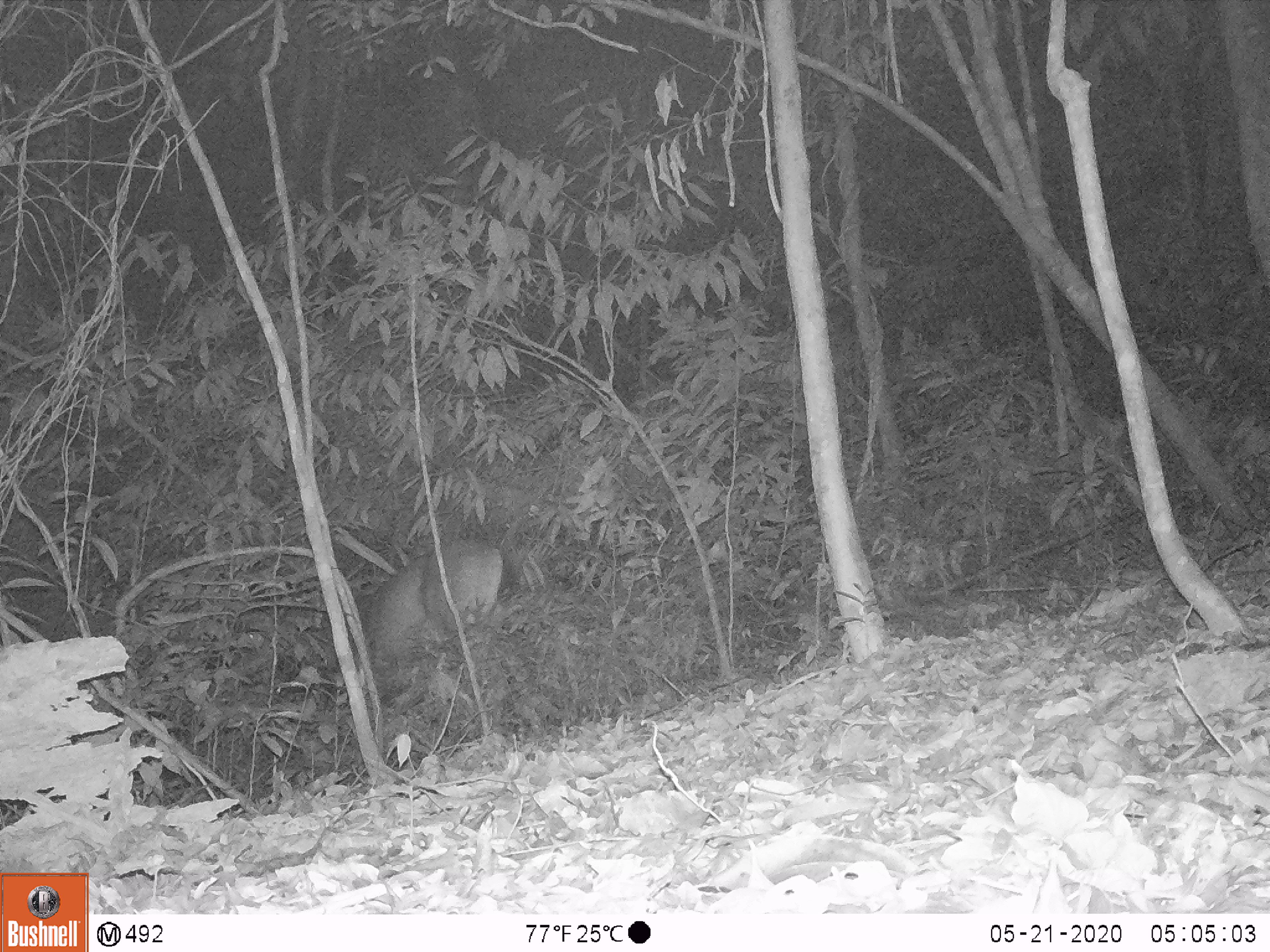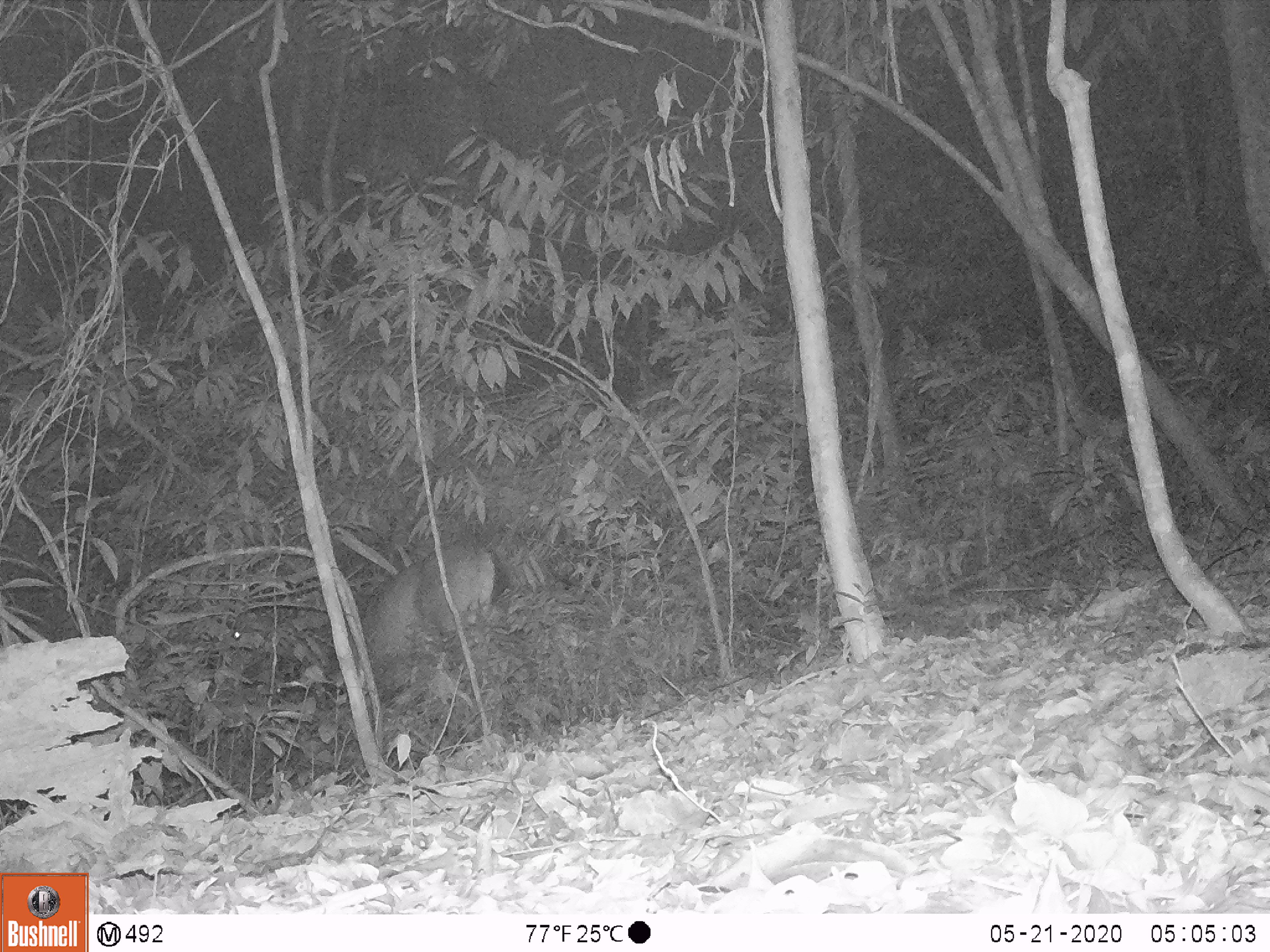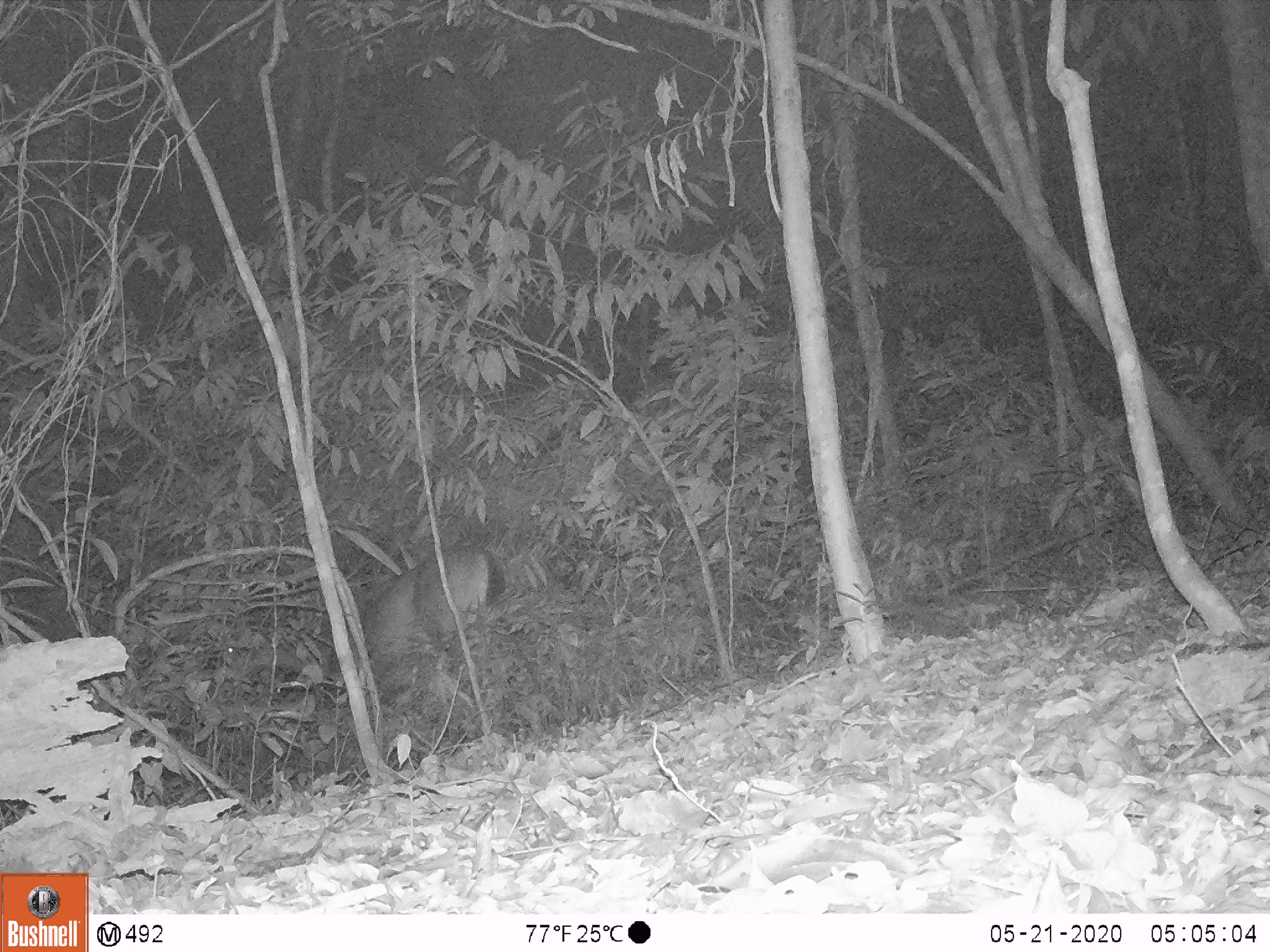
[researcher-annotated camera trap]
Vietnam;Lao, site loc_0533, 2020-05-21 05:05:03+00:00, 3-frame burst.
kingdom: Animalia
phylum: Chordata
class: Mammalia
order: Artiodactyla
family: Cervidae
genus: Rusa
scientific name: Rusa unicolor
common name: sambar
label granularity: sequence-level